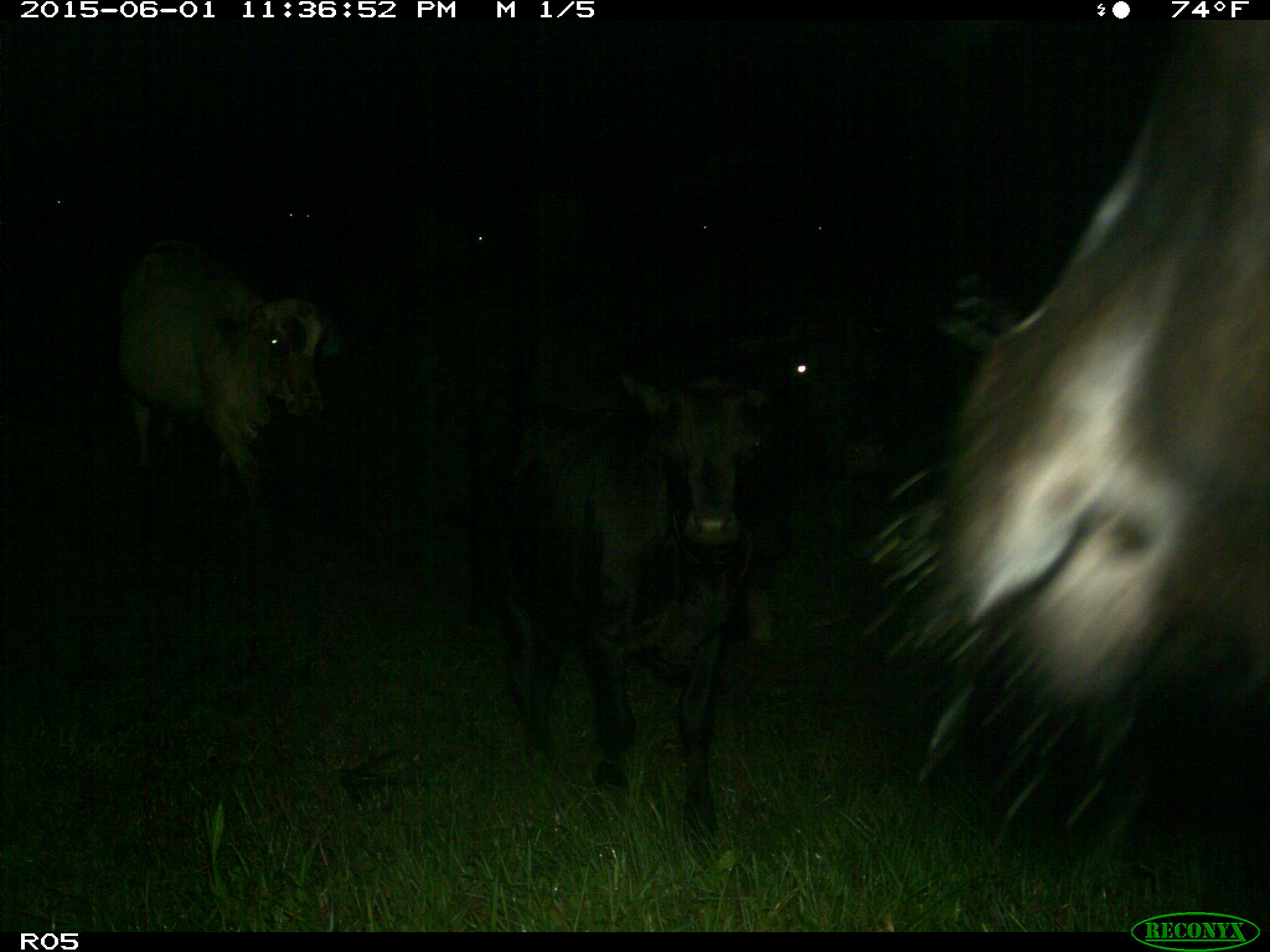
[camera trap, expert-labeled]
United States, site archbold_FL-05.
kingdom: Animalia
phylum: Chordata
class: Mammalia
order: Artiodactyla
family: Bovidae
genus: Bos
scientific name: Bos taurus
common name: domestic cow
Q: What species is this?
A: Bos taurus (domestic cow).